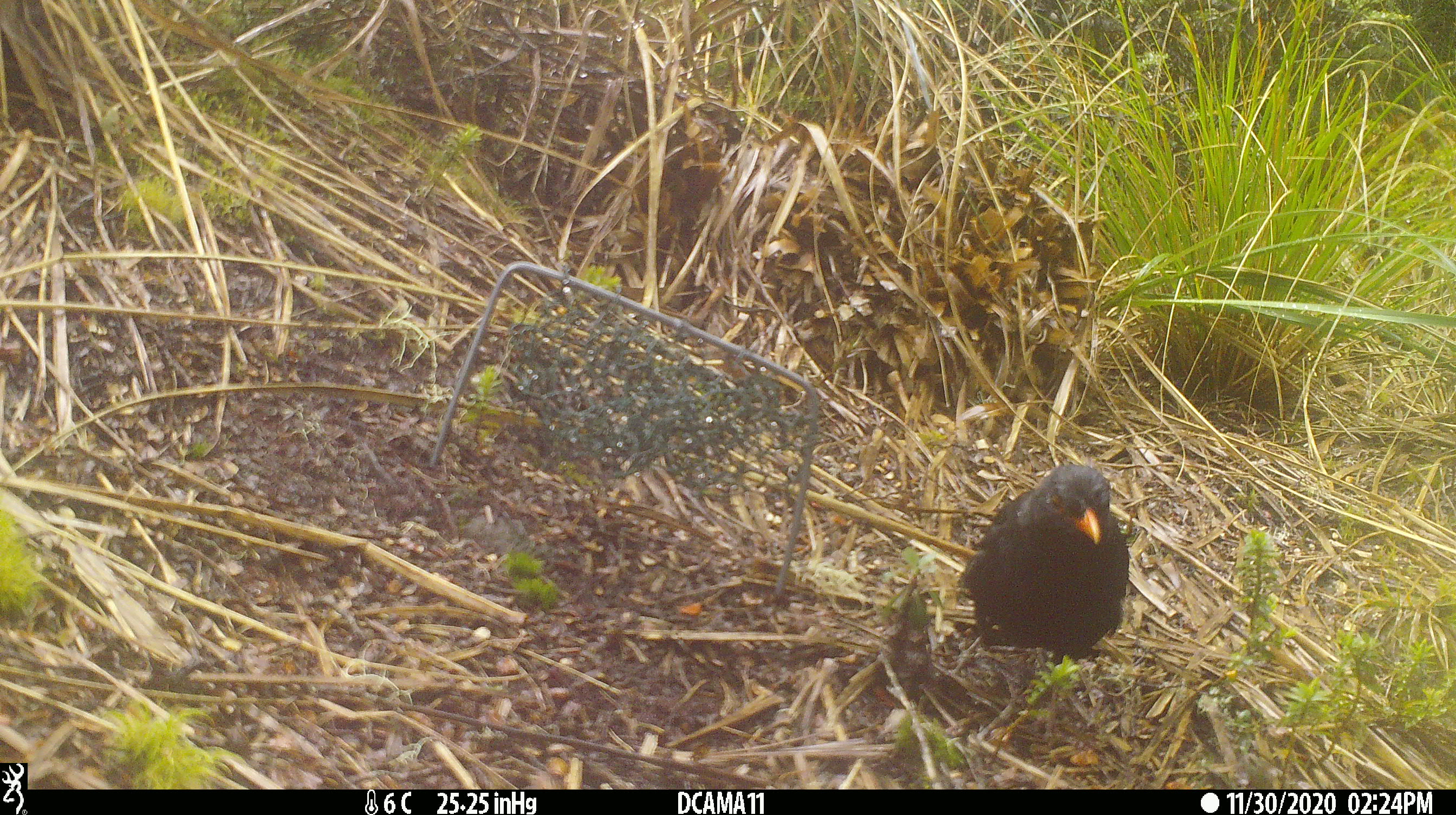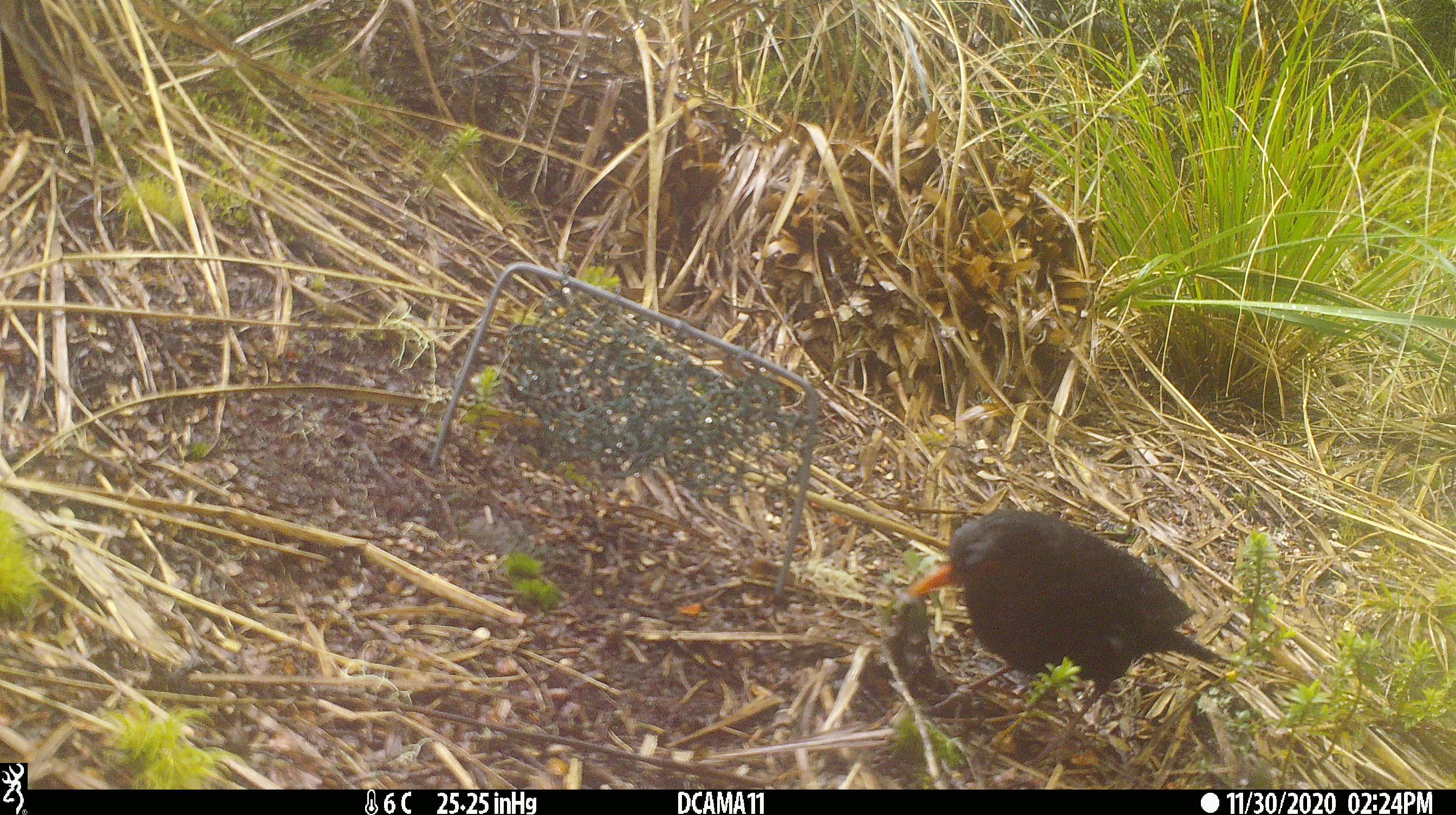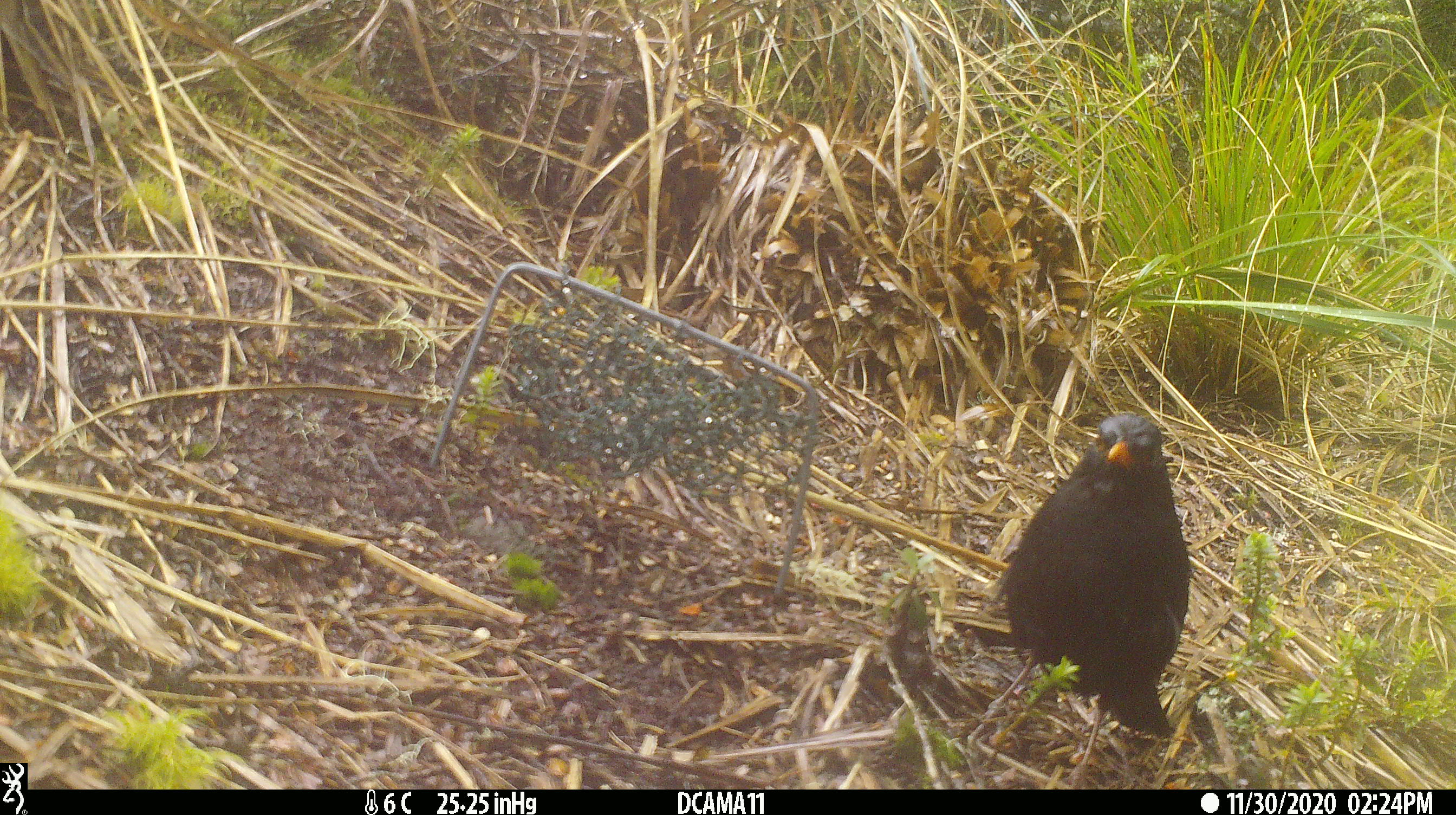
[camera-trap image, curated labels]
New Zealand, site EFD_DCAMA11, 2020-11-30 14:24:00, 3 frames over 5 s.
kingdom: Animalia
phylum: Chordata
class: Aves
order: Passeriformes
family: Turdidae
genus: Turdus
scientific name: Turdus merula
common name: eurasian blackbird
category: blackbird